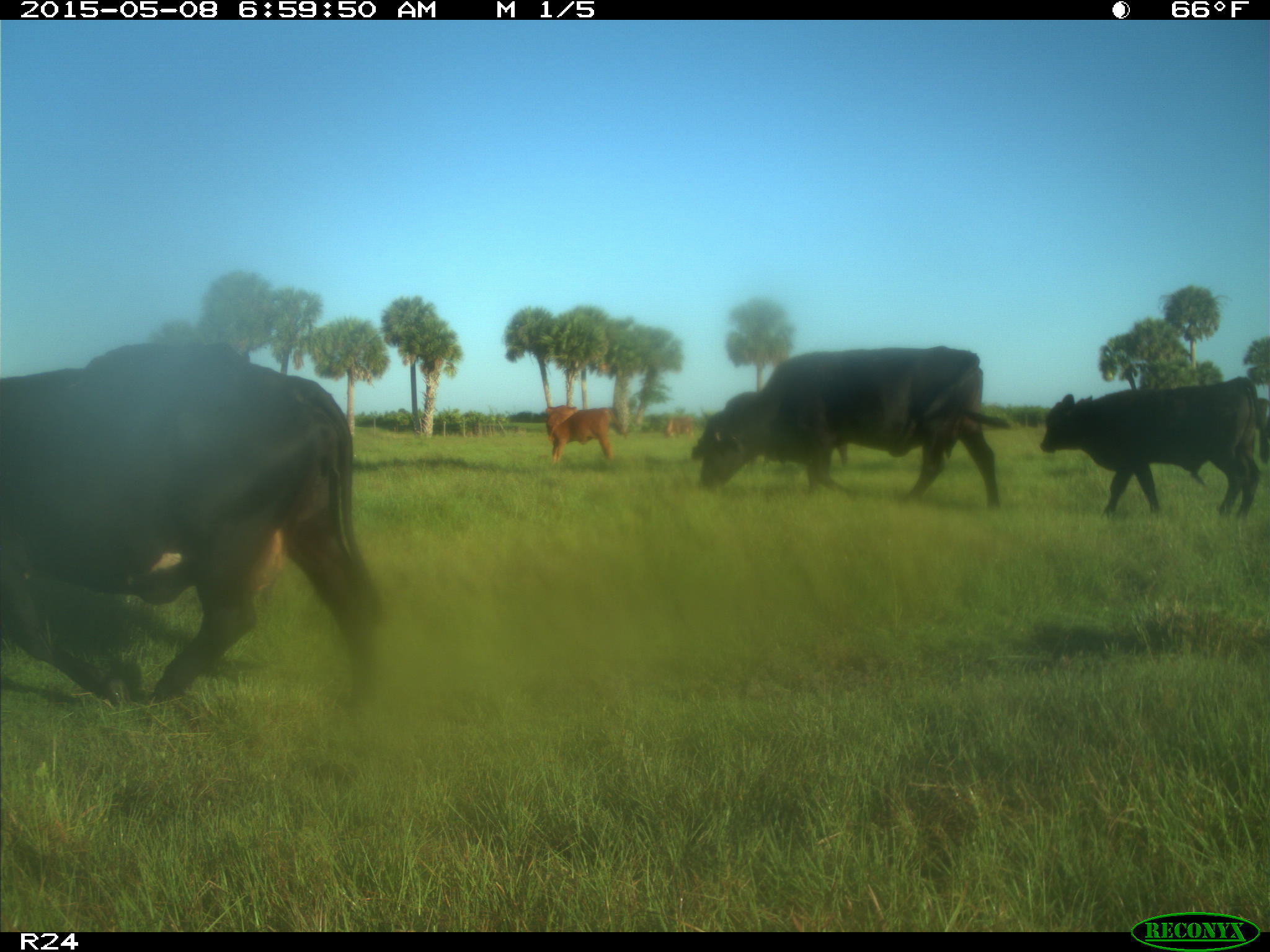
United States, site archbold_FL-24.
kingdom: Animalia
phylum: Chordata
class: Mammalia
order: Artiodactyla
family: Bovidae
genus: Bos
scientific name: Bos taurus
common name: domestic cow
Bos taurus (domestic cow).